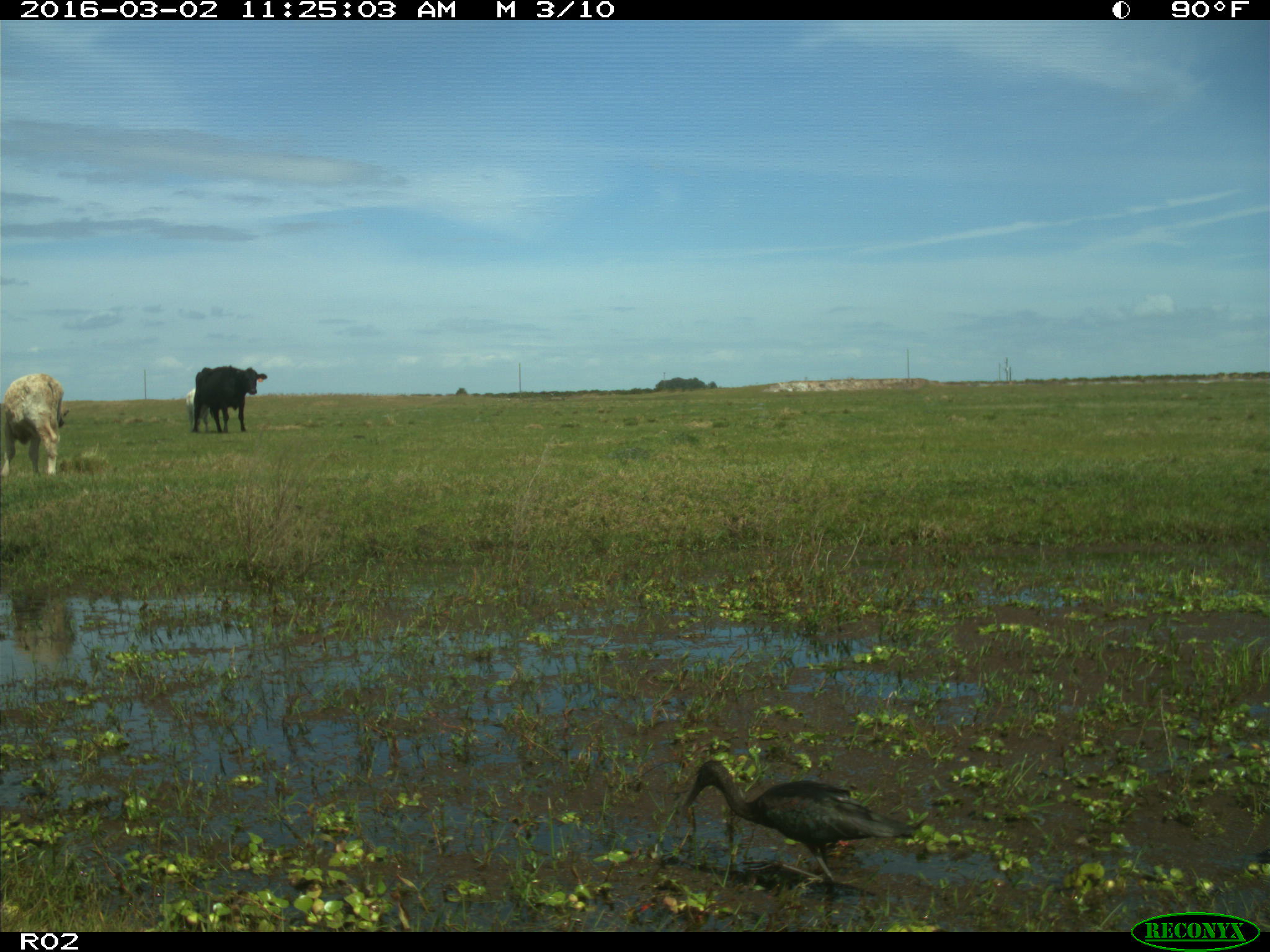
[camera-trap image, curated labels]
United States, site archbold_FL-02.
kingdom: Animalia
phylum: Chordata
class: Mammalia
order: Artiodactyla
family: Bovidae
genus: Bos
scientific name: Bos taurus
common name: domestic cow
Bos taurus (domestic cow).